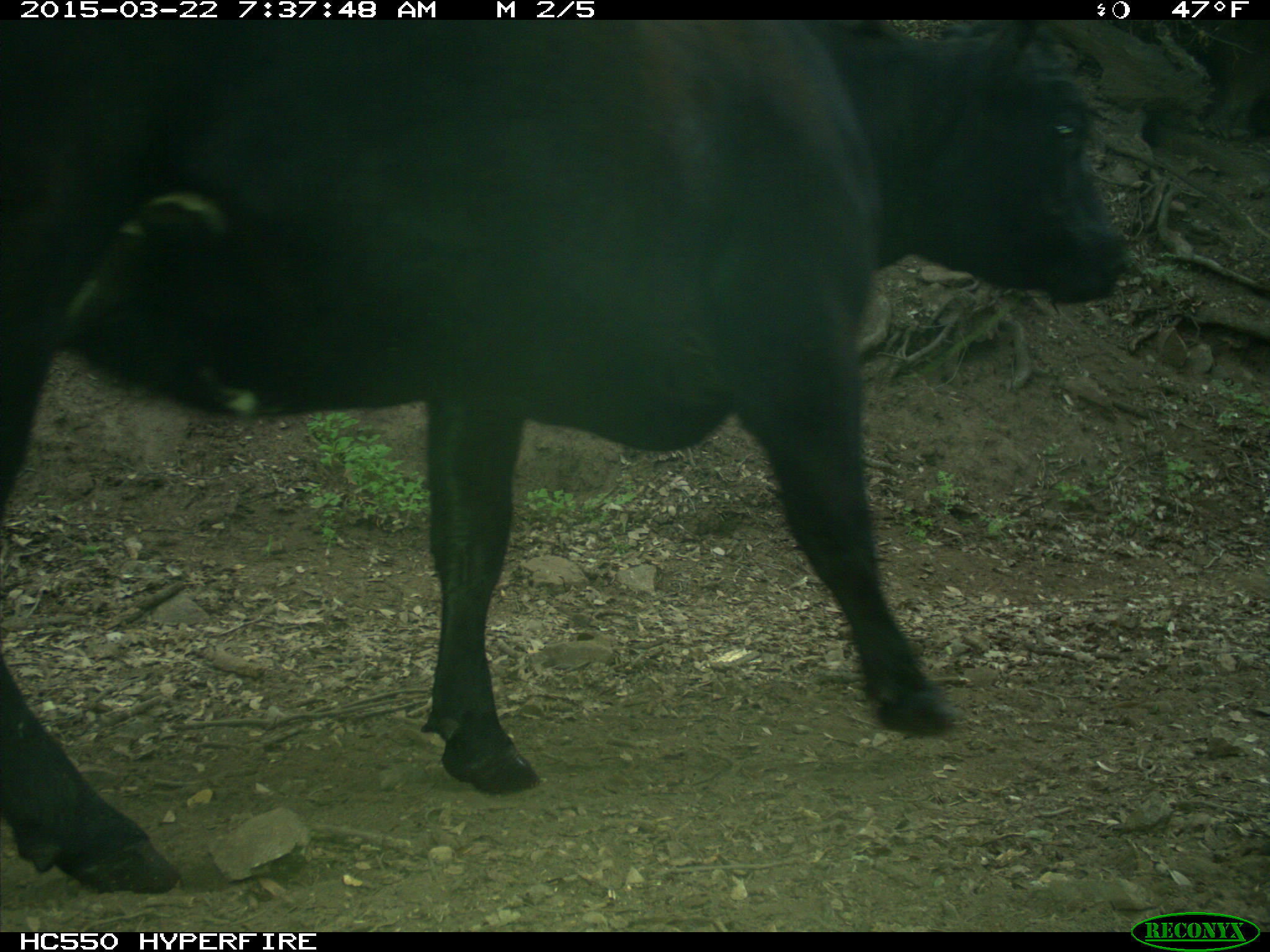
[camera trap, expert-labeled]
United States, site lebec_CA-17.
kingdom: Animalia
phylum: Chordata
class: Mammalia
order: Artiodactyla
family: Bovidae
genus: Bos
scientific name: Bos taurus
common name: domestic cow